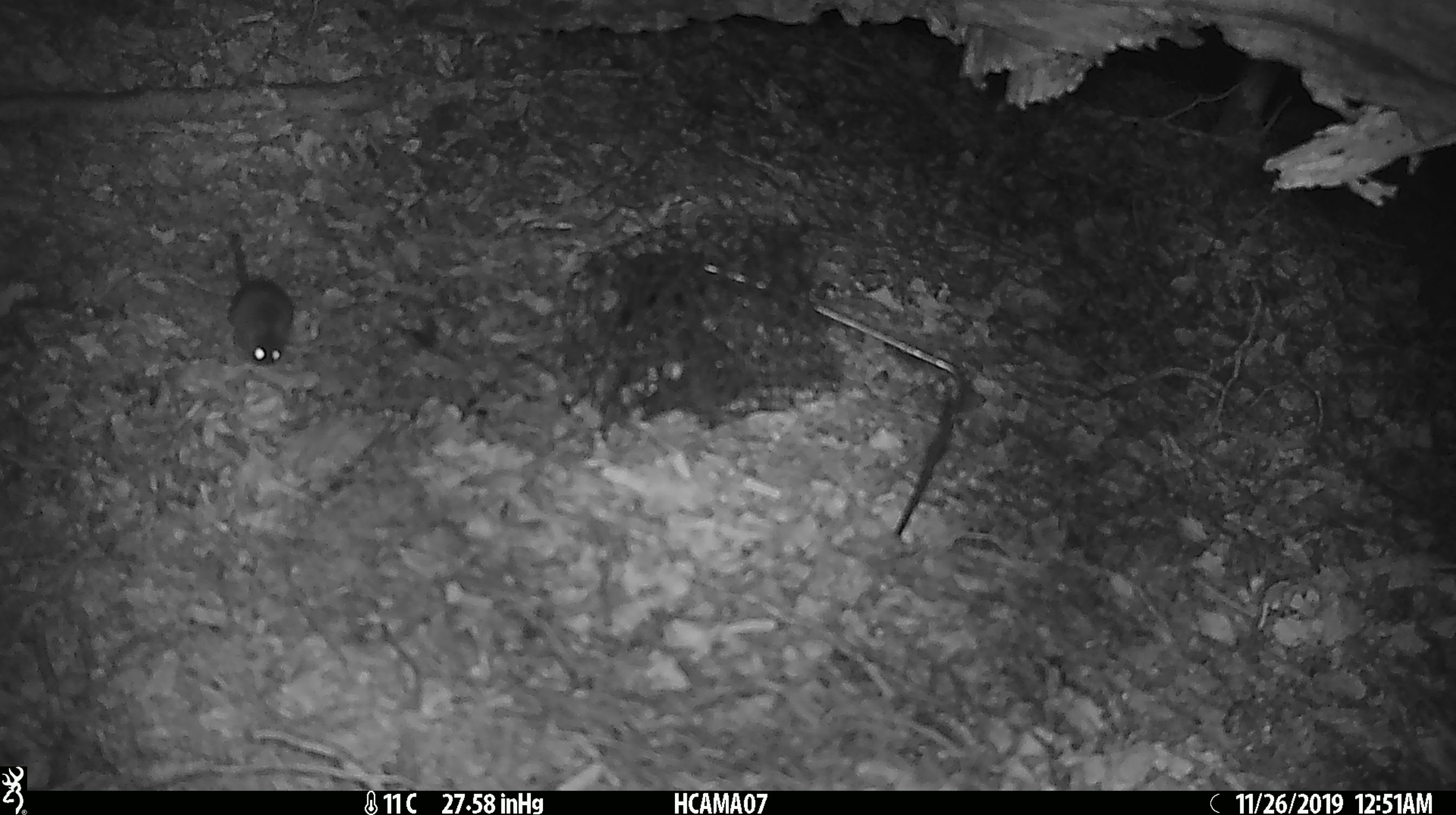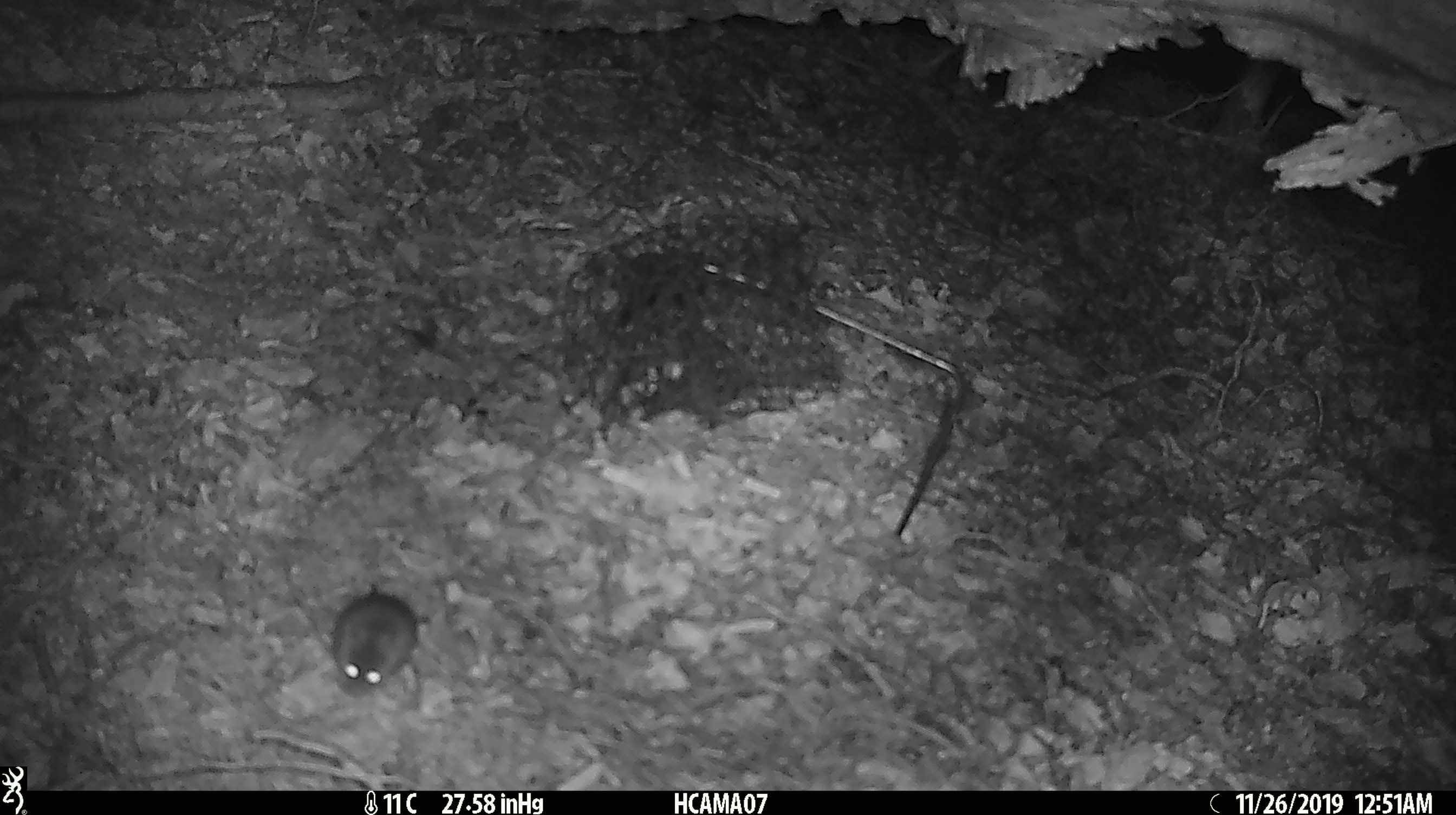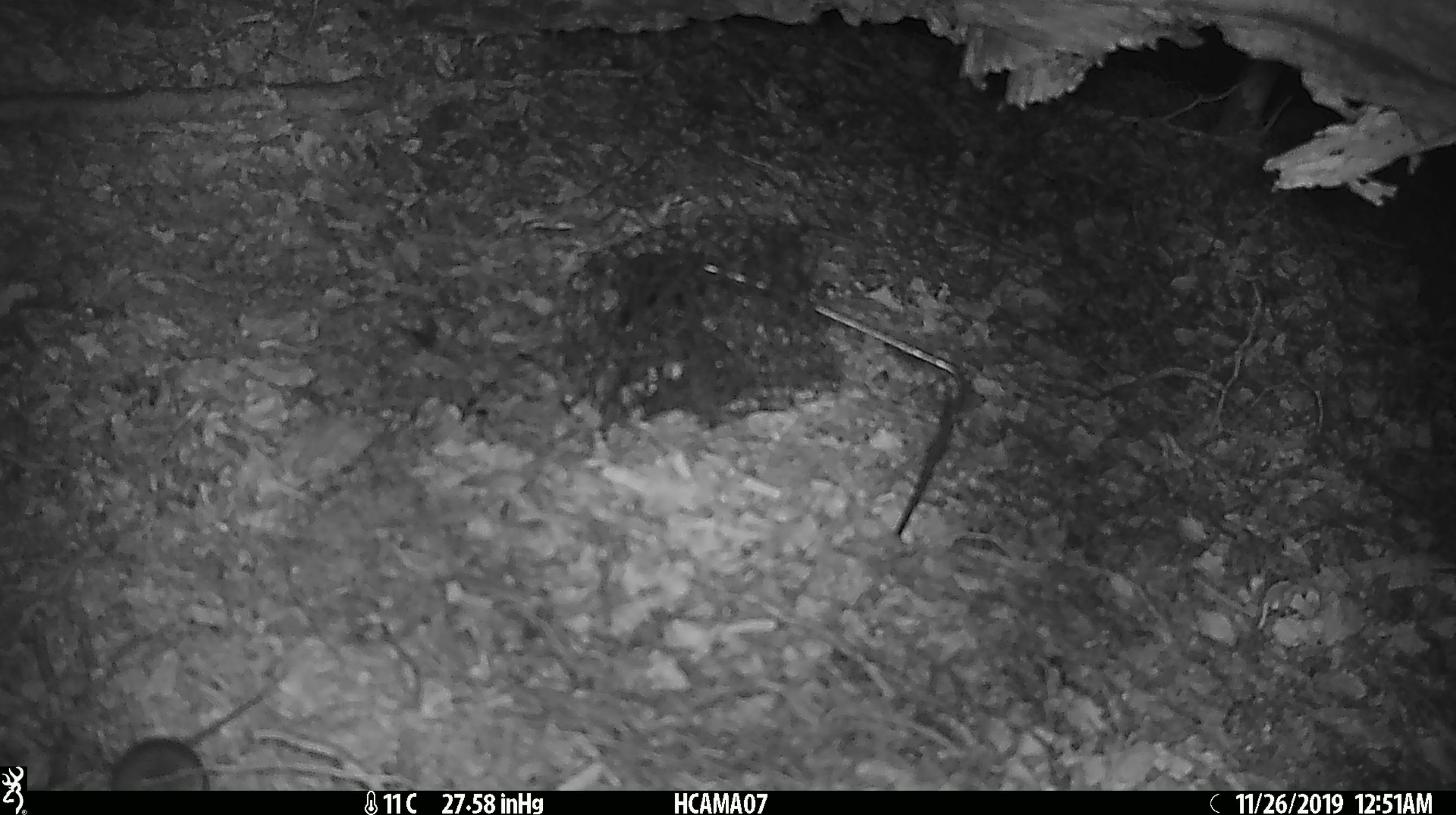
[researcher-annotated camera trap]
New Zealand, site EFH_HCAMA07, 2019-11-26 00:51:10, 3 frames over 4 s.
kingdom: Animalia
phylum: Chordata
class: Mammalia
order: Rodentia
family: Muridae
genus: Mus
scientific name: Mus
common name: mouse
Mouse (Mus).